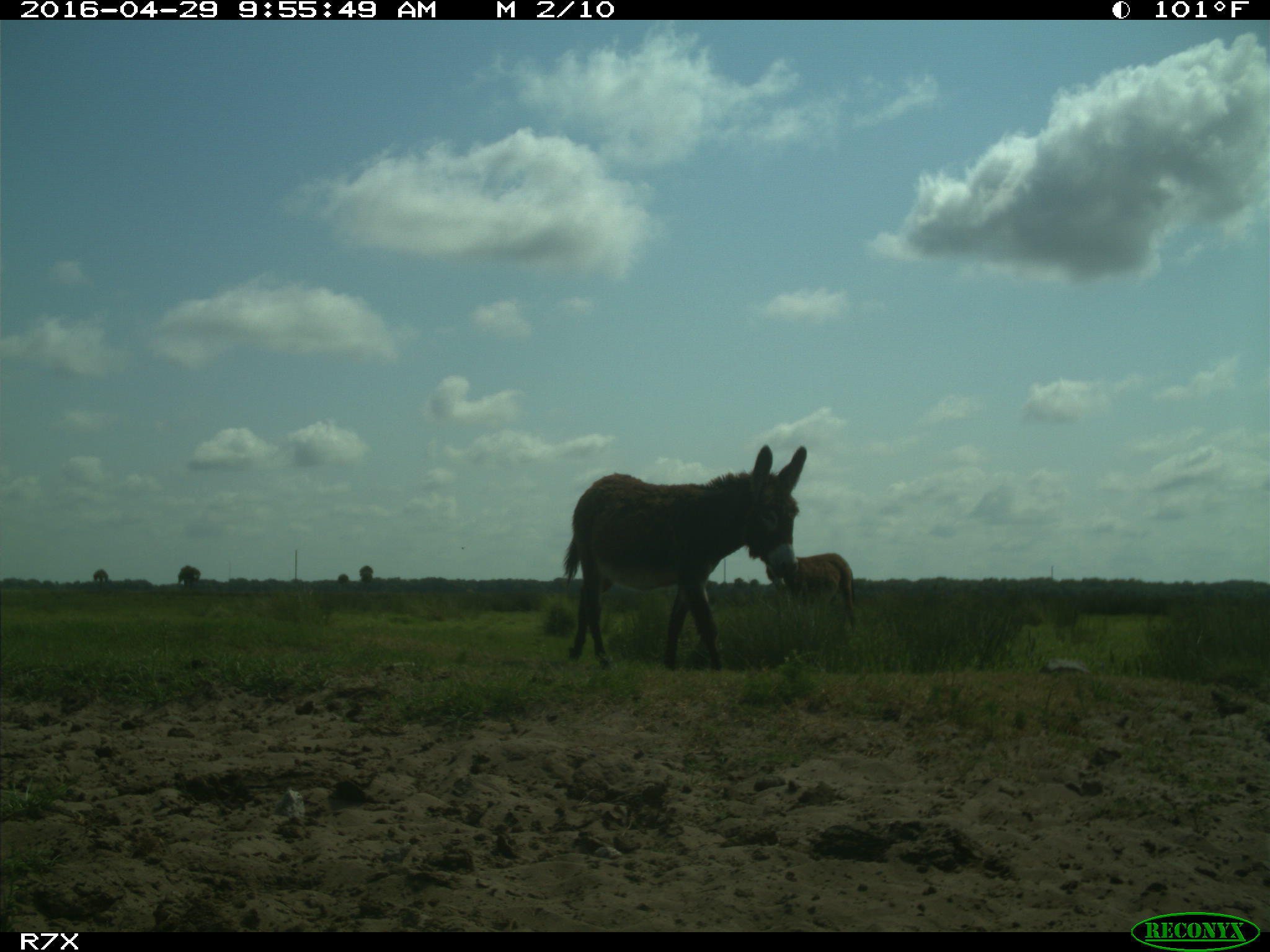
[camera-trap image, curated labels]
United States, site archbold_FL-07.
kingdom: Animalia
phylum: Chordata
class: Mammalia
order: Artiodactyla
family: Bovidae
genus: Bos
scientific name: Bos taurus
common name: domestic cow